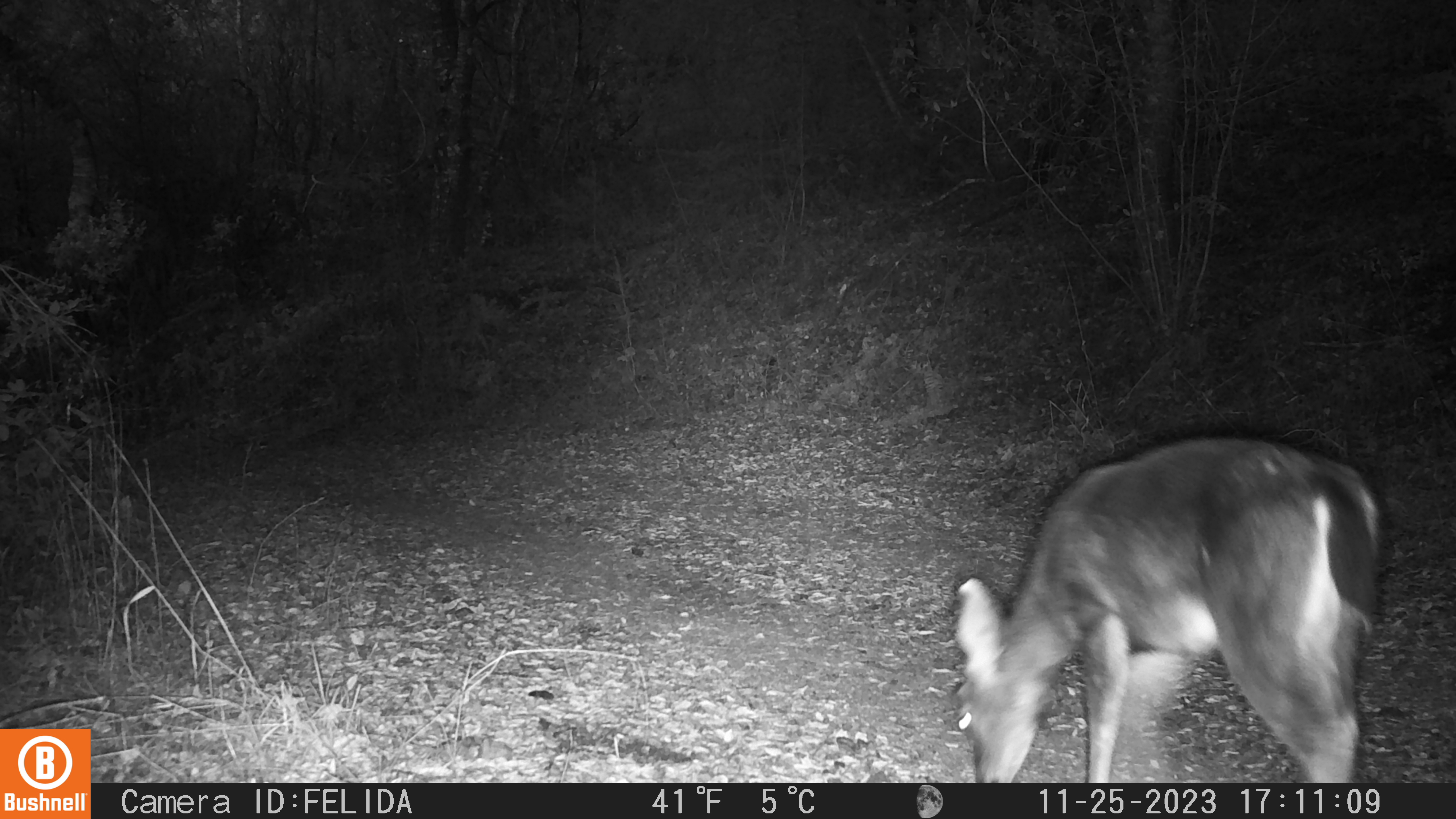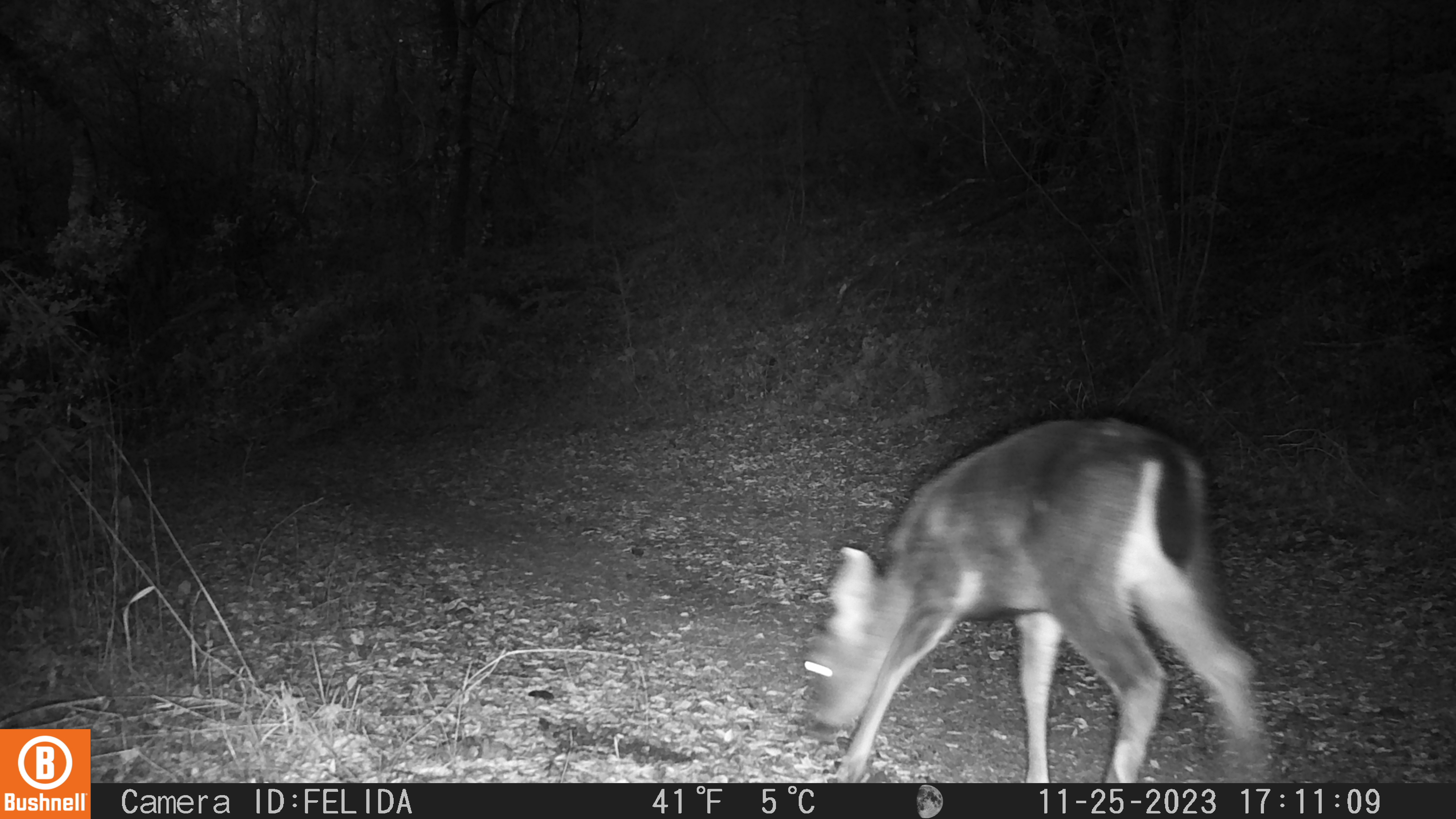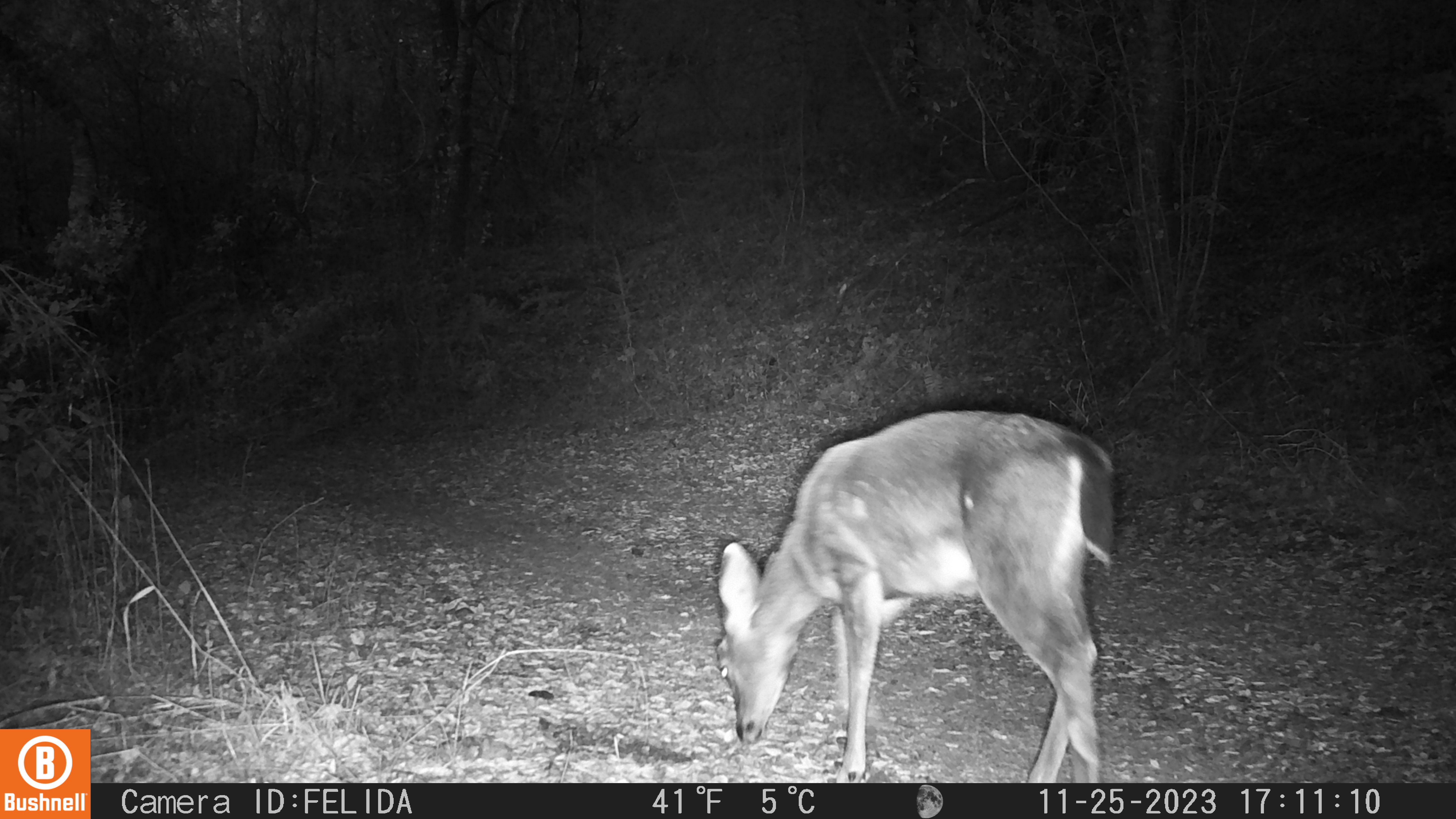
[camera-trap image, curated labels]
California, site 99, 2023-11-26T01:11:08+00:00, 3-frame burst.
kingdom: Animalia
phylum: Chordata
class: Mammalia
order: Artiodactyla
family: Cervidae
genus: Odocoileus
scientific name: Odocoileus hemionus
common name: mule deer